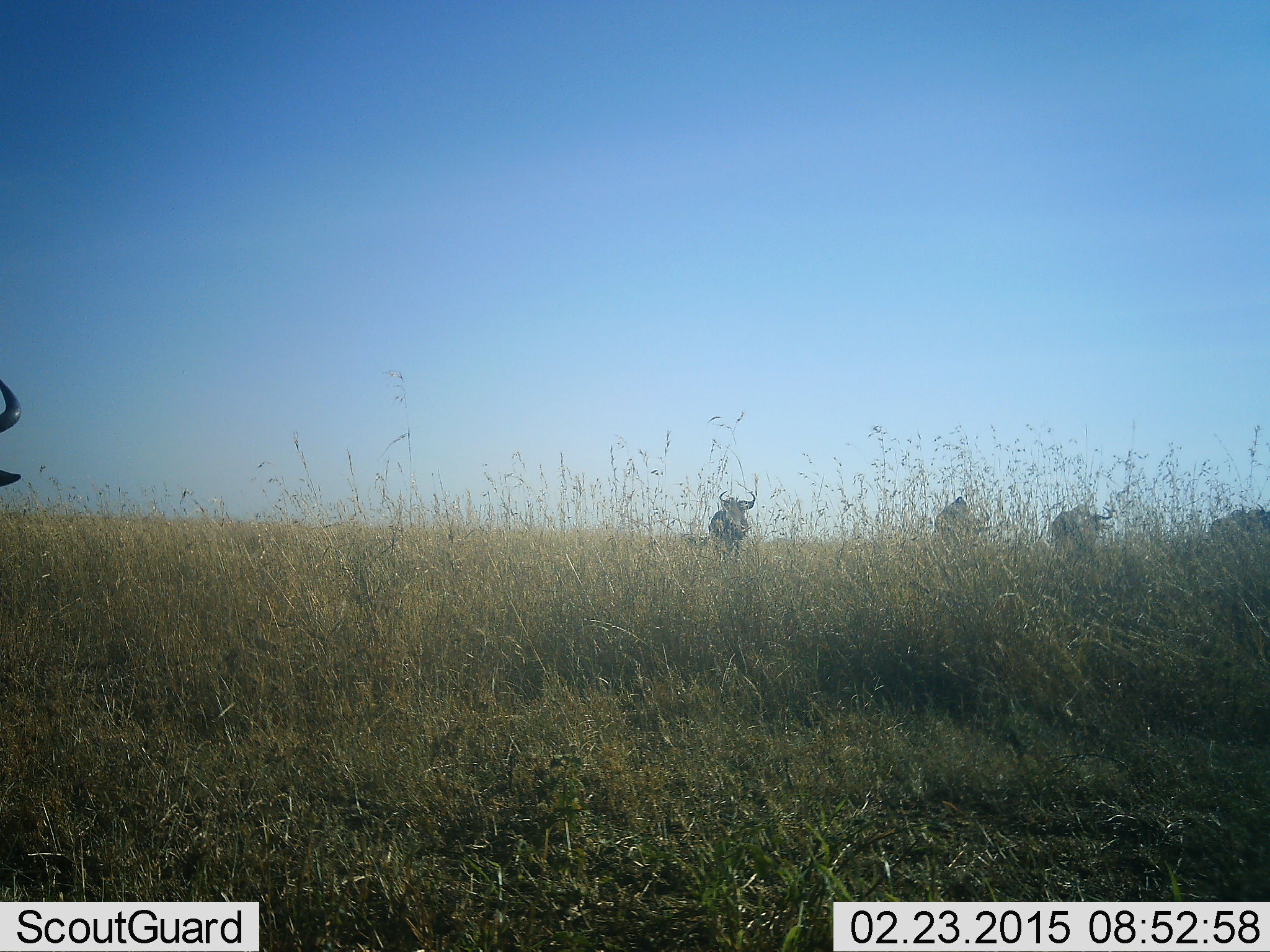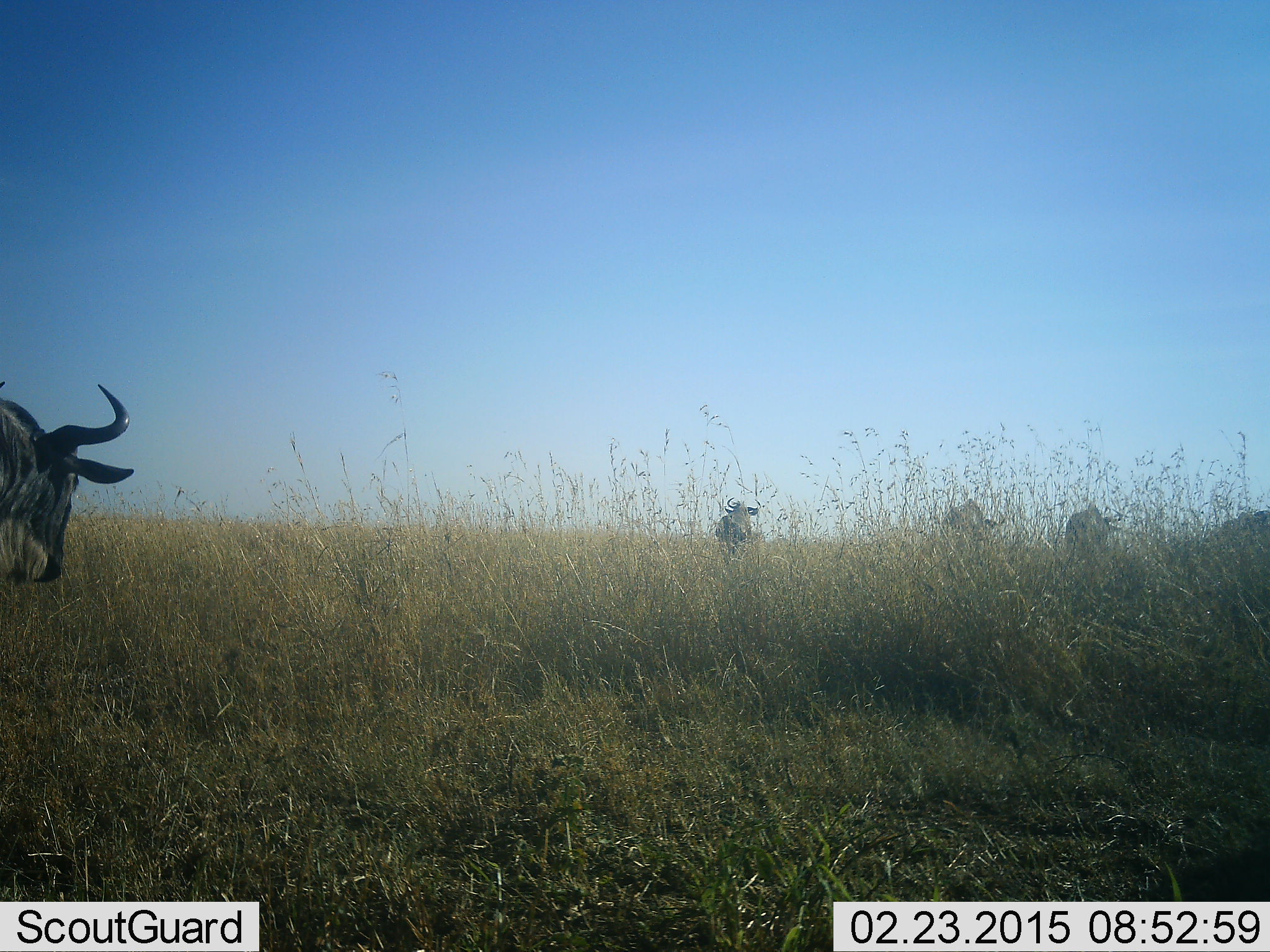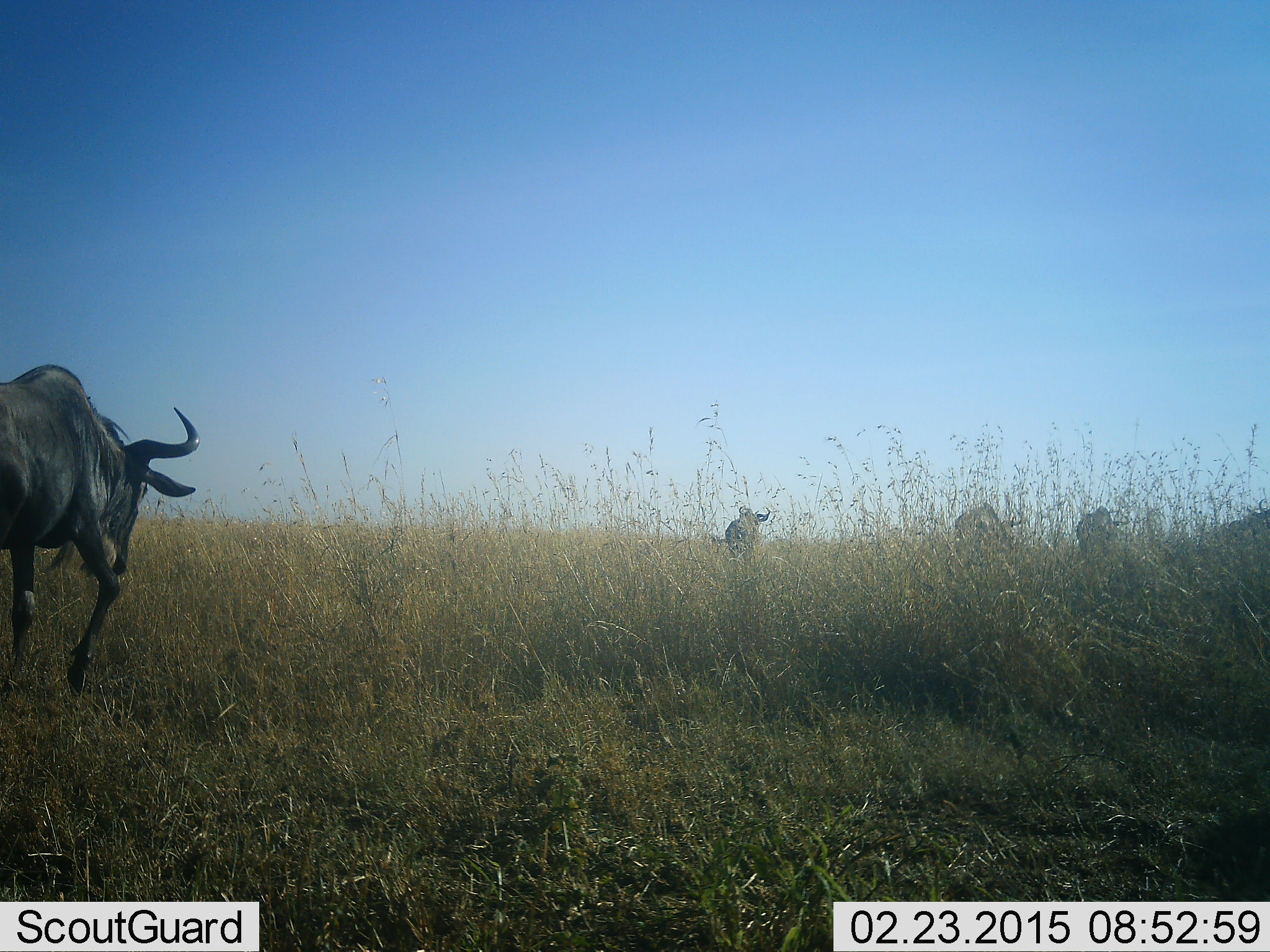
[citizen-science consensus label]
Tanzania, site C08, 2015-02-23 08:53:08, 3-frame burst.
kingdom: Animalia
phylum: Chordata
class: Mammalia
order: Artiodactyla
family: Bovidae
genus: Connochaetes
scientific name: Connochaetes taurinus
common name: blue wildebeest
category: wildebeest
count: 5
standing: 10%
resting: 0%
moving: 90%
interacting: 0%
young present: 0%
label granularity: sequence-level